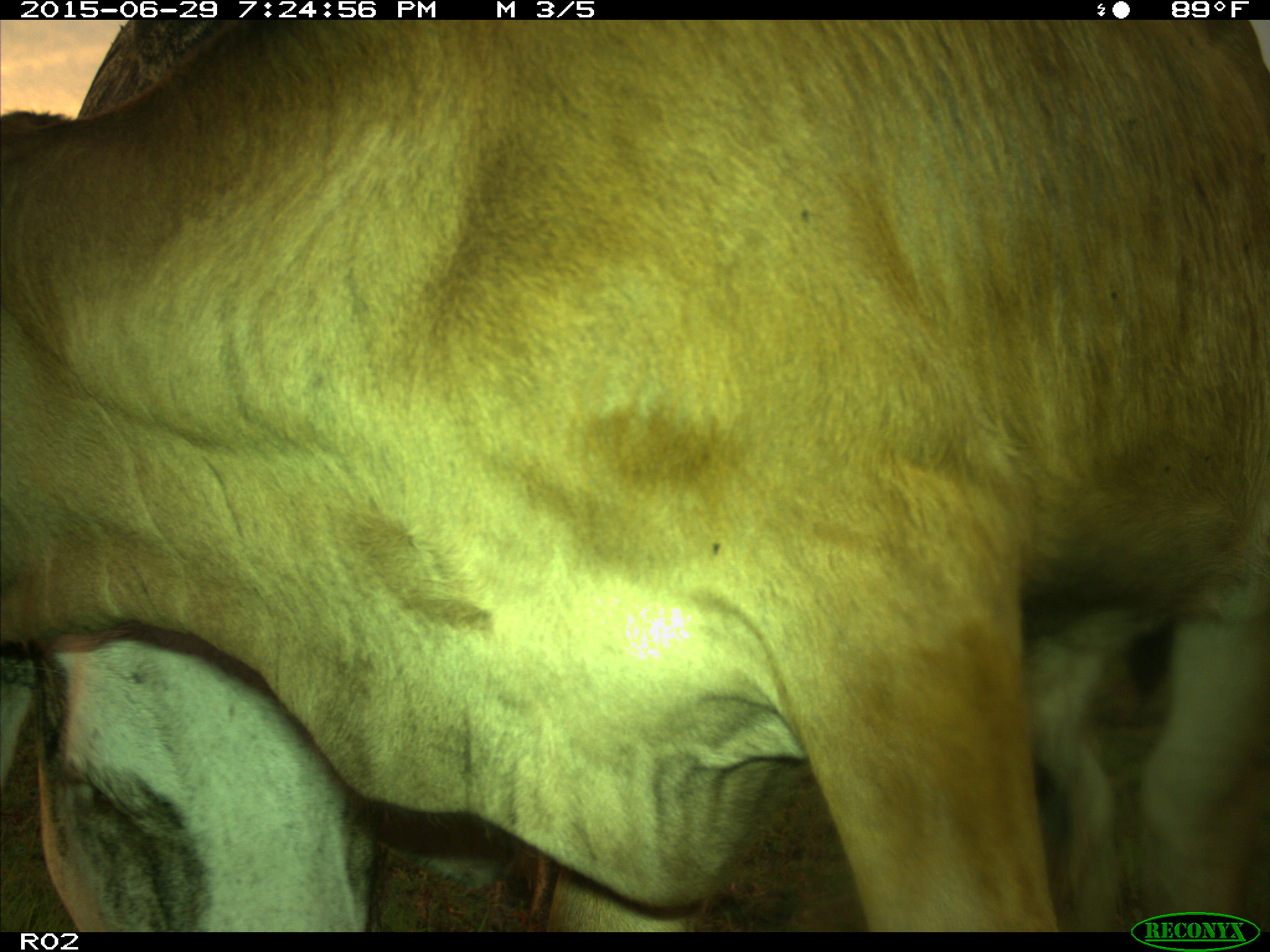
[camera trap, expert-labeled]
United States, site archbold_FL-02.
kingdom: Animalia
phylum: Chordata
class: Mammalia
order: Artiodactyla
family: Bovidae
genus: Bos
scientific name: Bos taurus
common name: domestic cow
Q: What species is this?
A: Bos taurus (domestic cow).